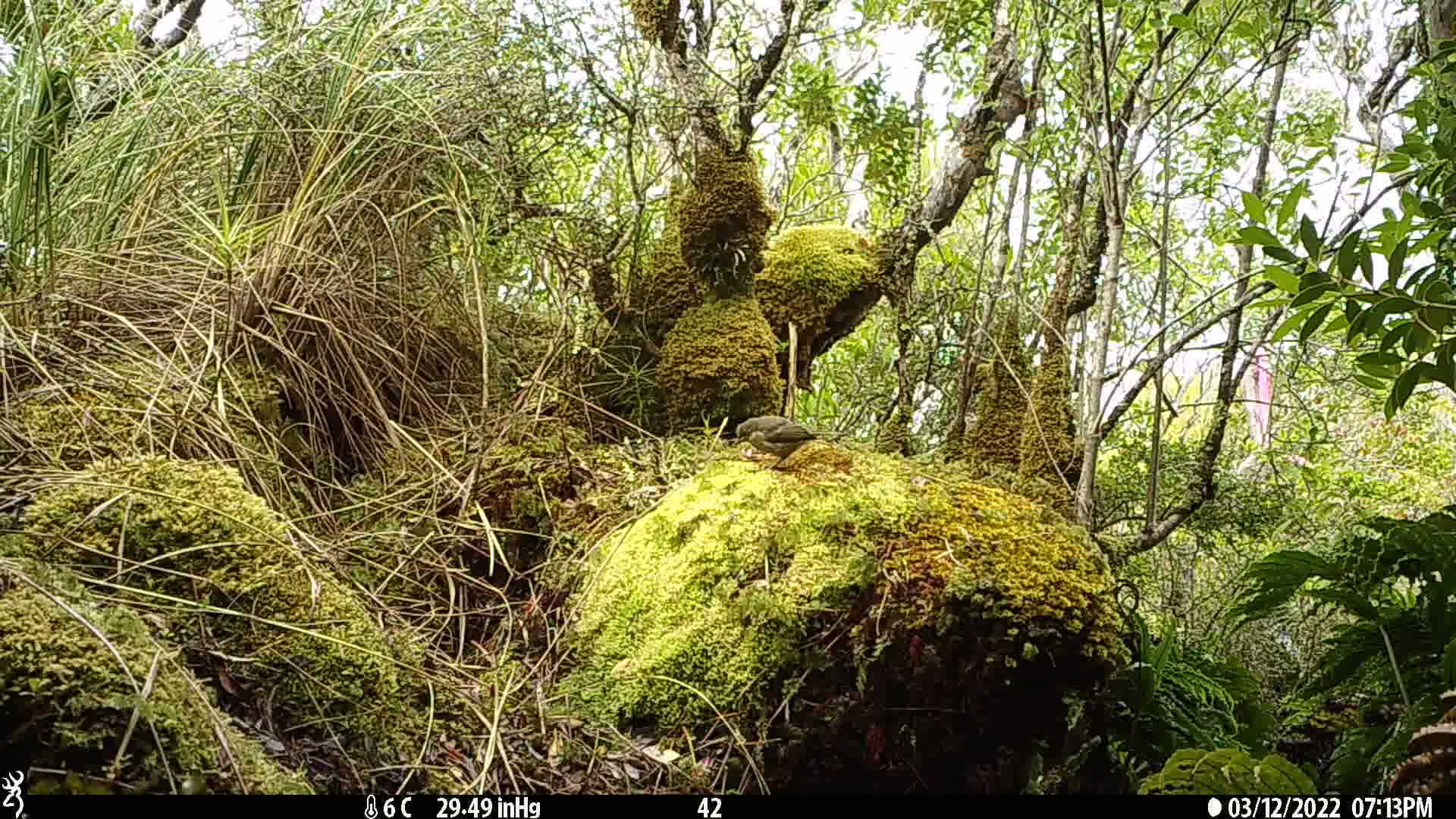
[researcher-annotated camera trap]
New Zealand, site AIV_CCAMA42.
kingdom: Animalia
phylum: Chordata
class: Aves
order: Passeriformes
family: Meliphagidae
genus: Anthornis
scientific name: Anthornis melanura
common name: new zealand bellbird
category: bellbird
Bellbird (new zealand bellbird) (Anthornis melanura).